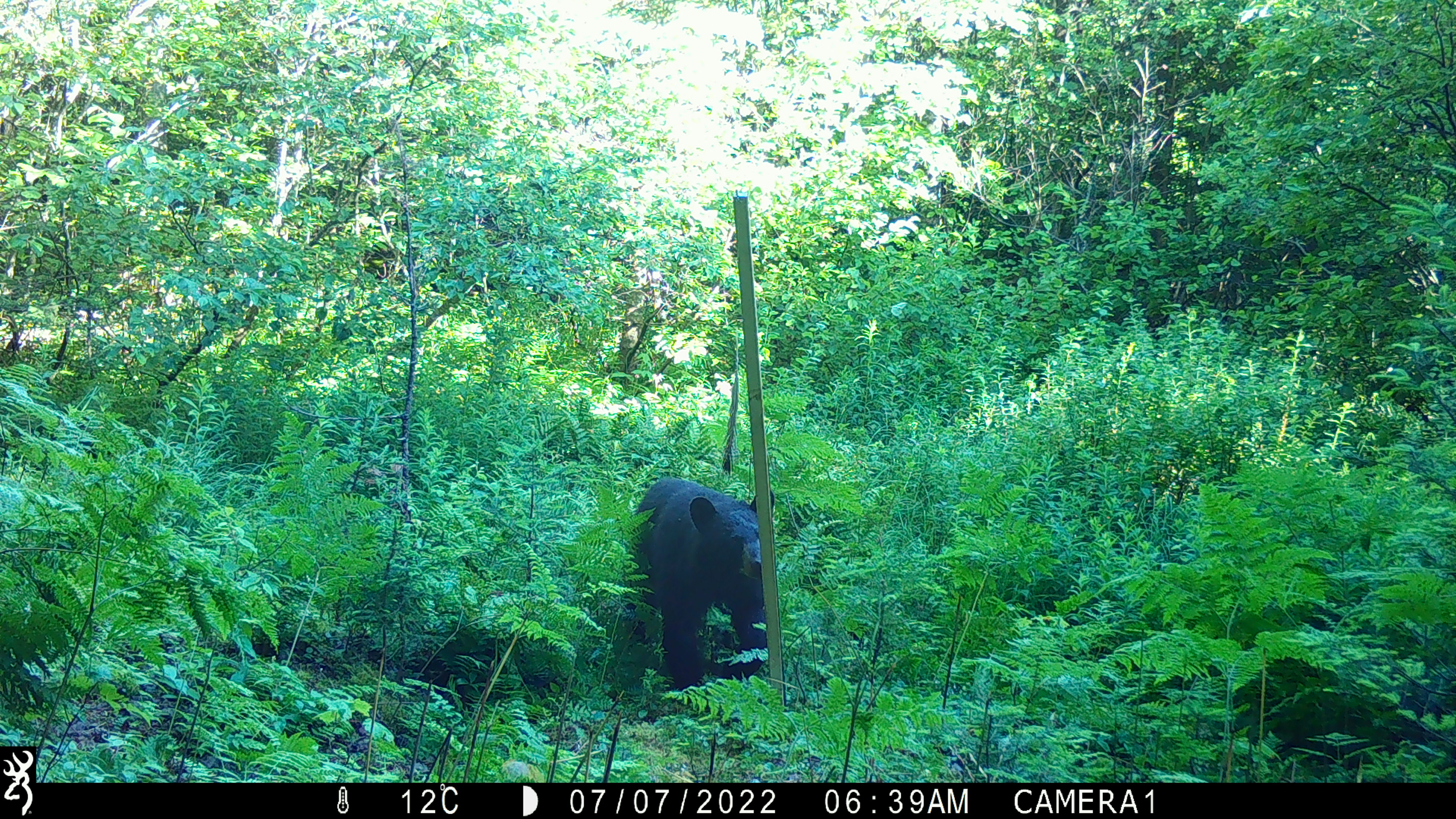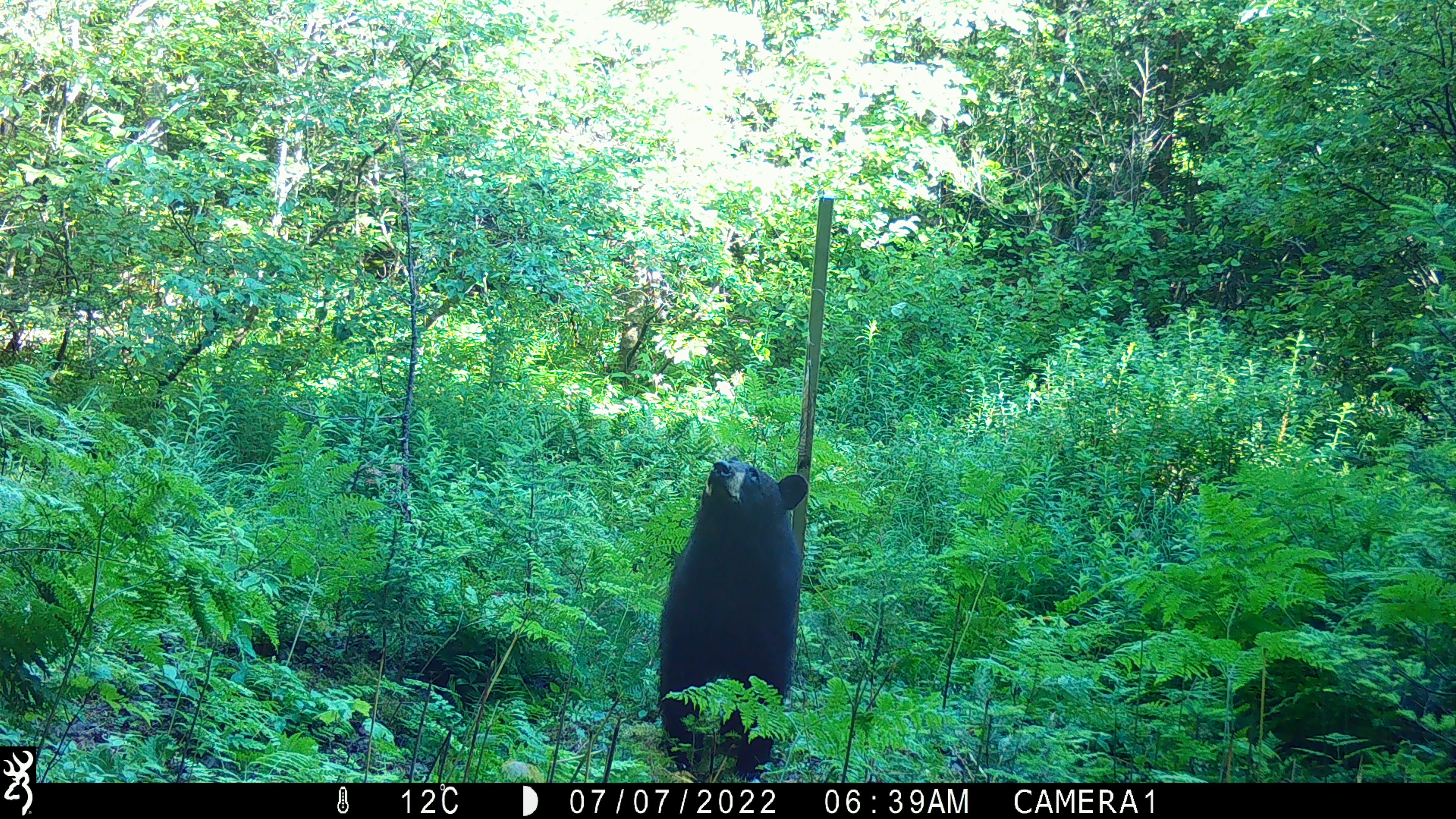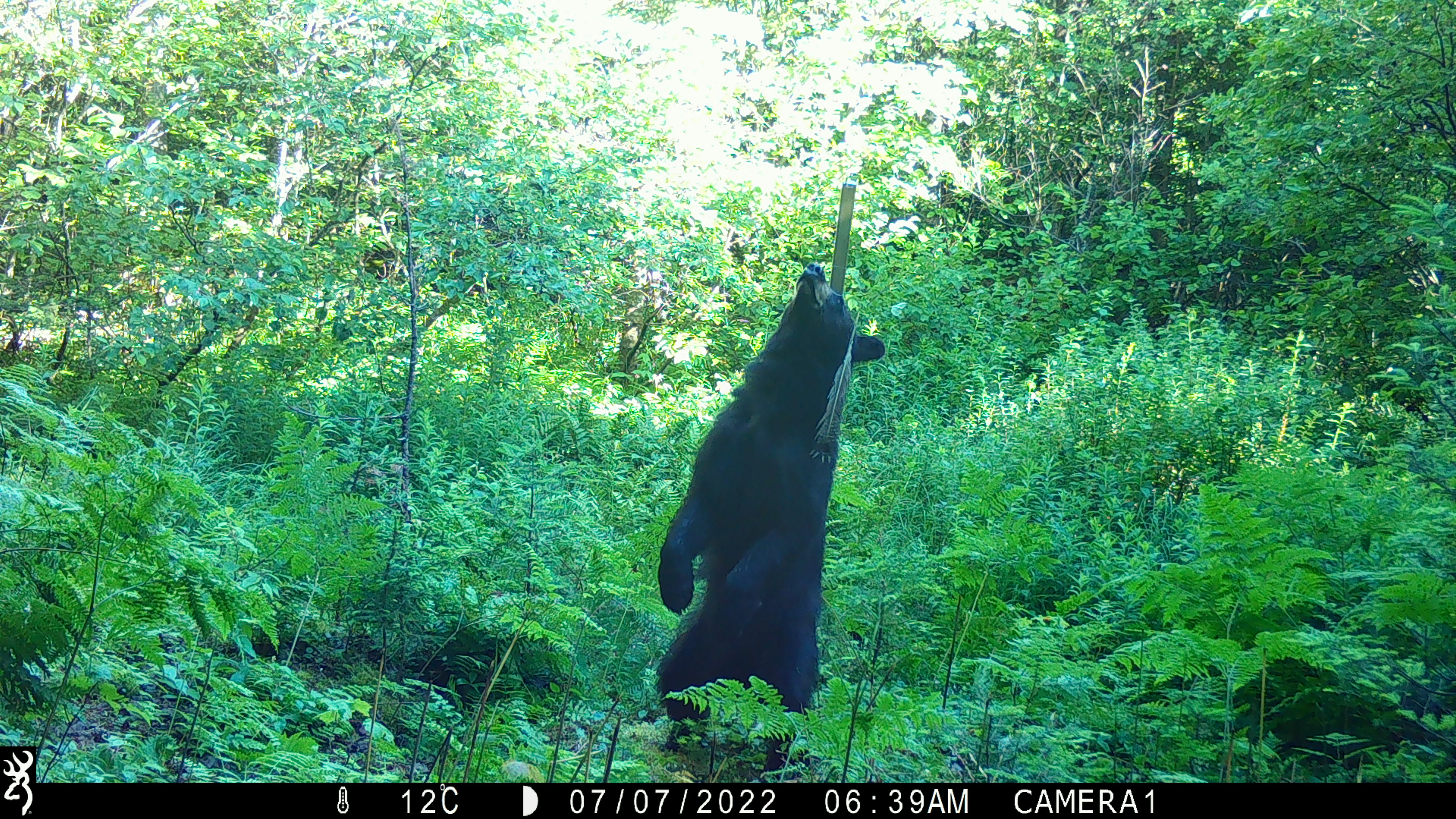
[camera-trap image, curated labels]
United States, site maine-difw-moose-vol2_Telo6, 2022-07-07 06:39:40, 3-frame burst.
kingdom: Animalia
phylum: Chordata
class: Mammalia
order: Carnivora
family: Ursidae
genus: Ursus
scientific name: Ursus americanus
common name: black bear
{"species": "black bear (Ursus americanus)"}